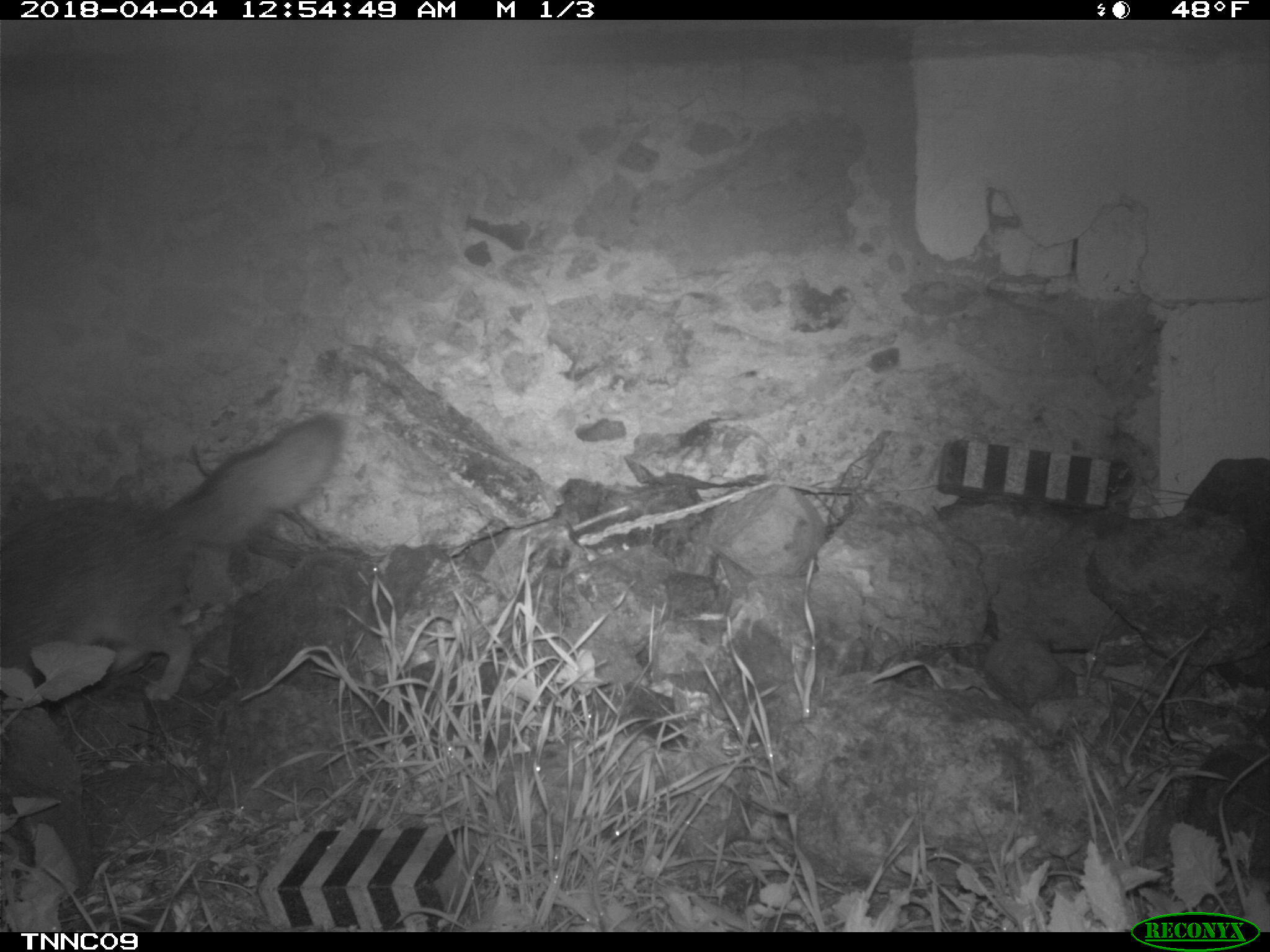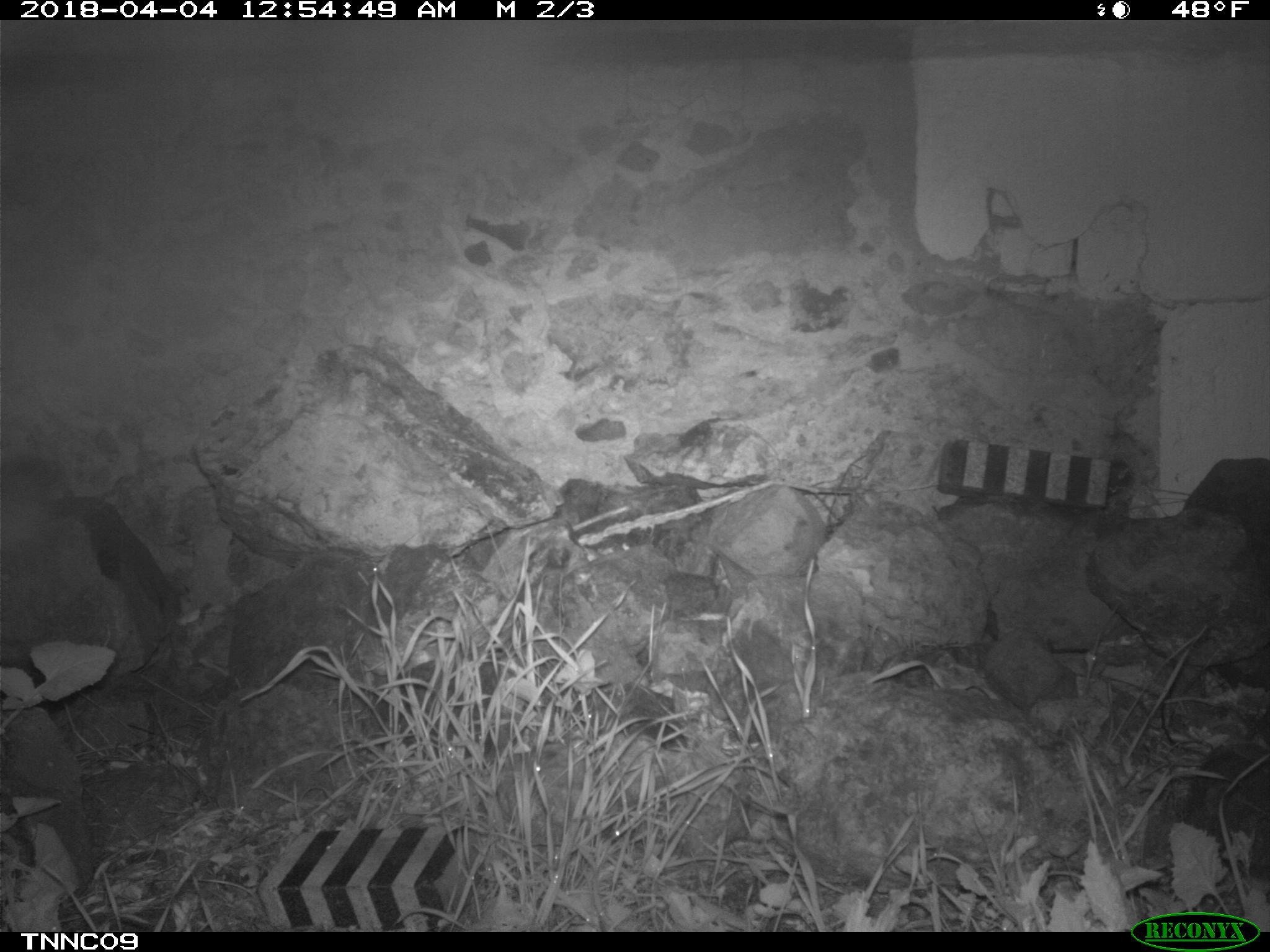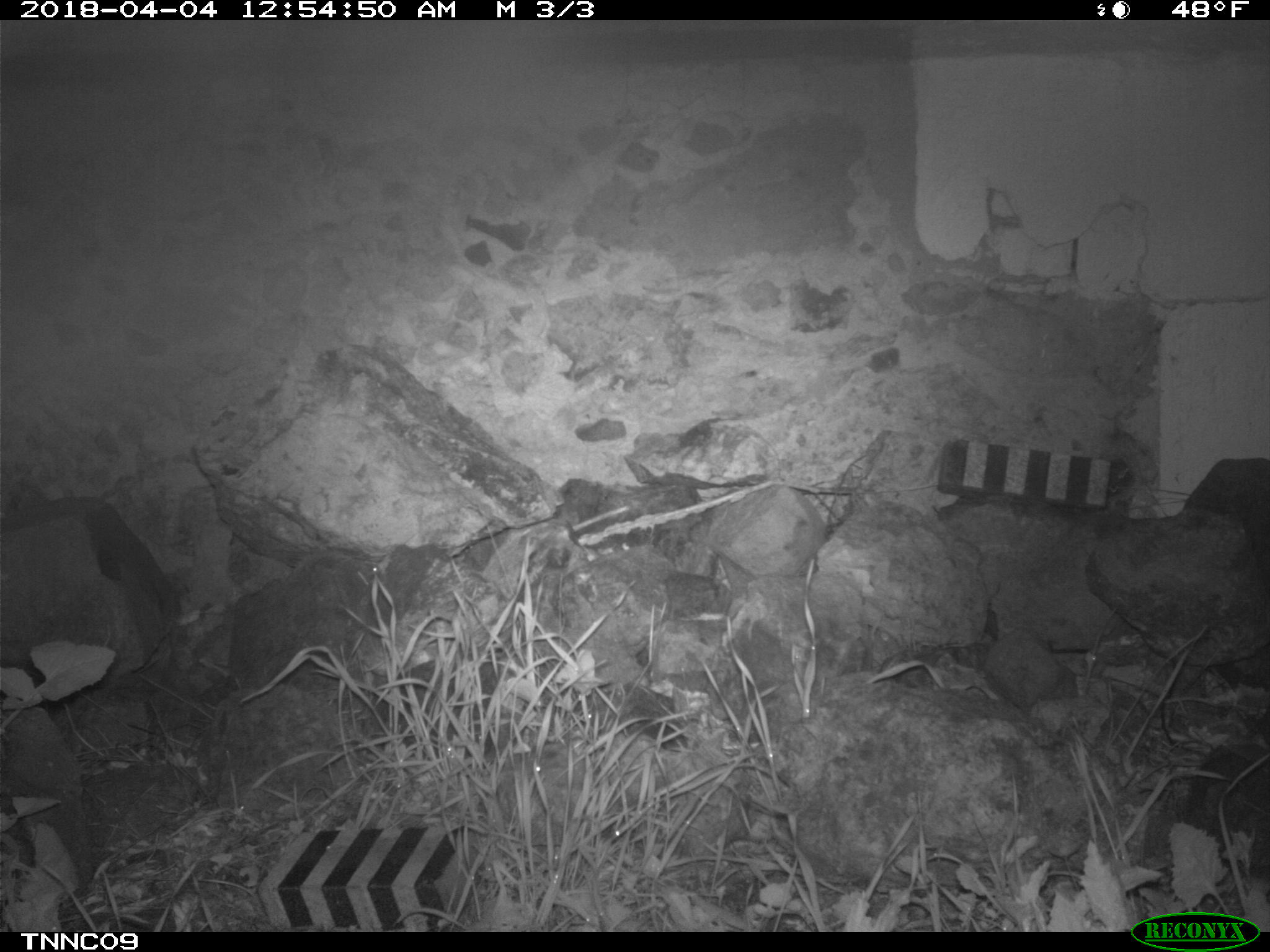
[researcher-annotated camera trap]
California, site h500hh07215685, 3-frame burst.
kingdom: Animalia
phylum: Chordata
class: Mammalia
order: Carnivora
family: Canidae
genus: Urocyon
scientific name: Urocyon littoralis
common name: island fox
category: fox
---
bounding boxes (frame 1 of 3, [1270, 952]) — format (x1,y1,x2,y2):
fox: (0,414,342,702)